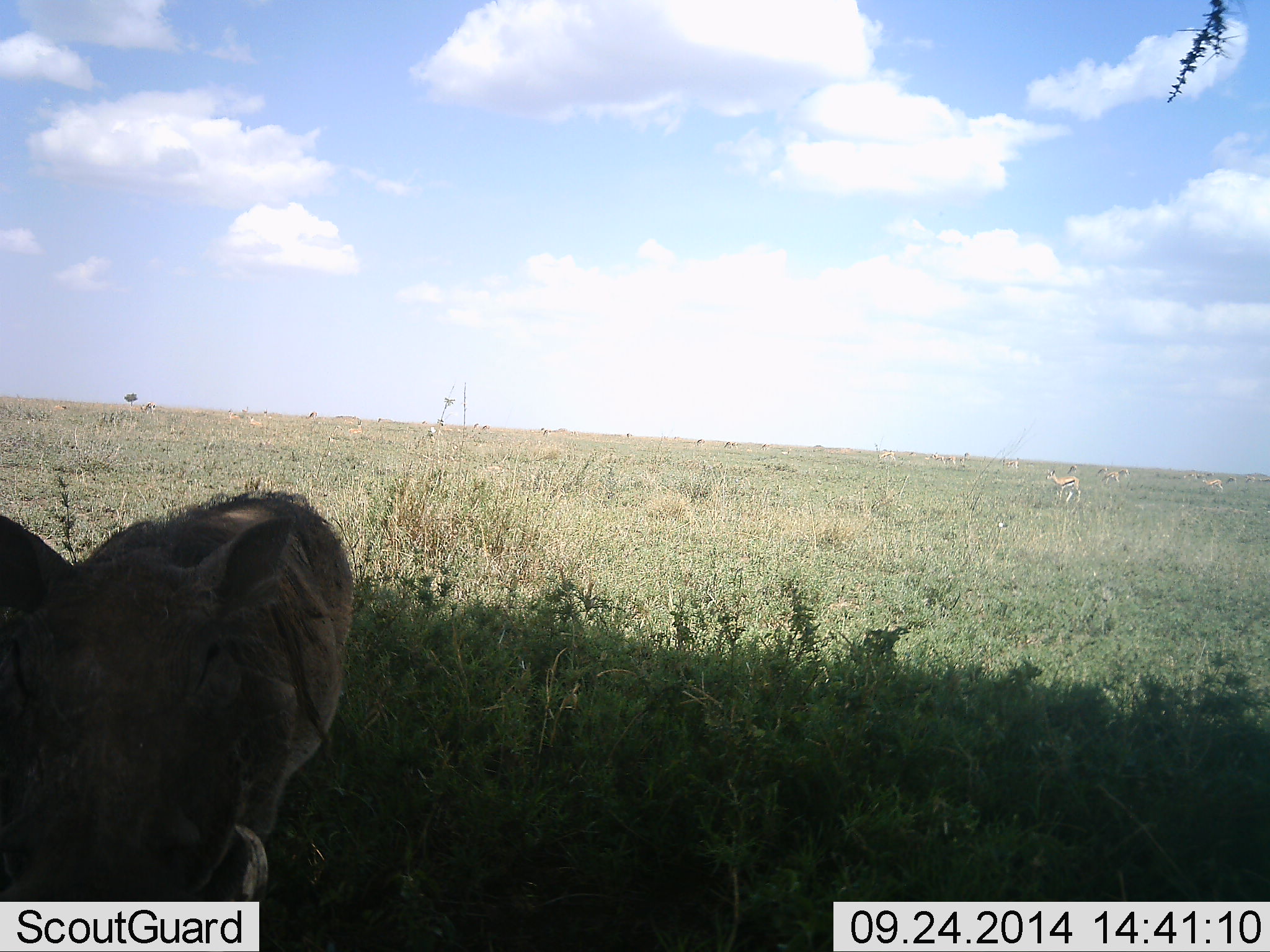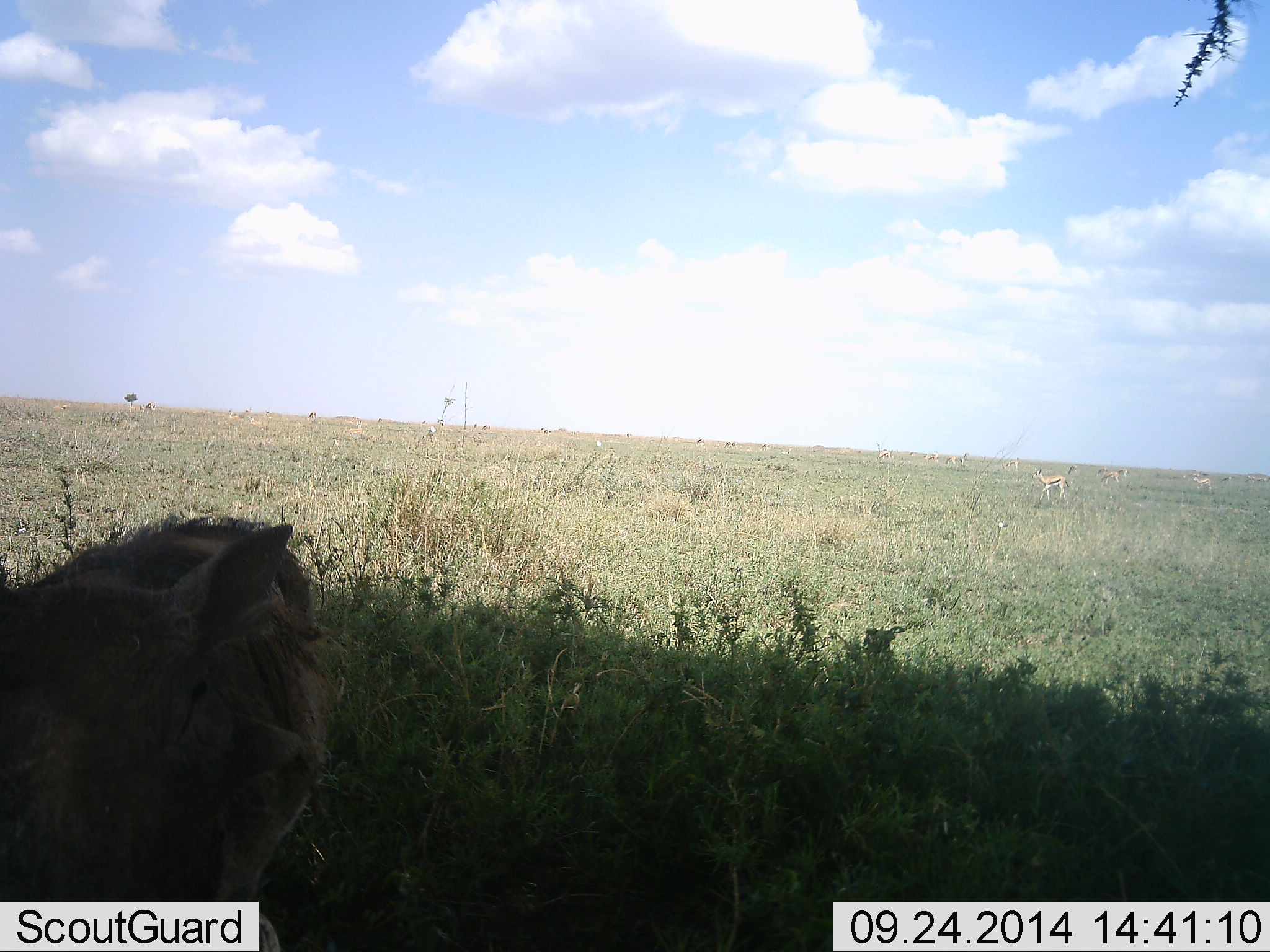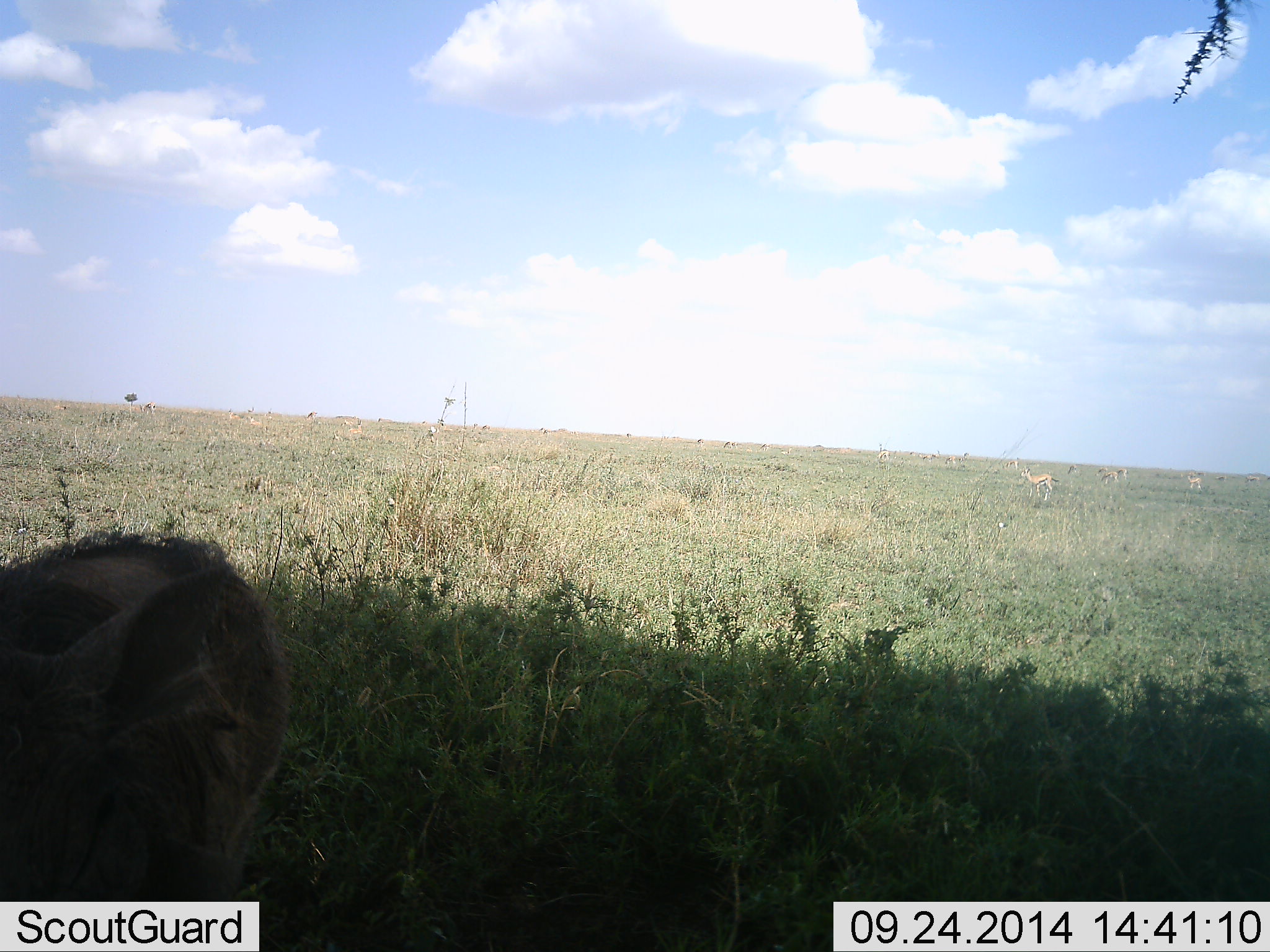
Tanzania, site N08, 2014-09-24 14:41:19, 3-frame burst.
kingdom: Animalia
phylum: Chordata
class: Mammalia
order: Artiodactyla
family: Suidae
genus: Phacochoerus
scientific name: Phacochoerus africanus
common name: warthog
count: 1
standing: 33%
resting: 7%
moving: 67%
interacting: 0%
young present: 0%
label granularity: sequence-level